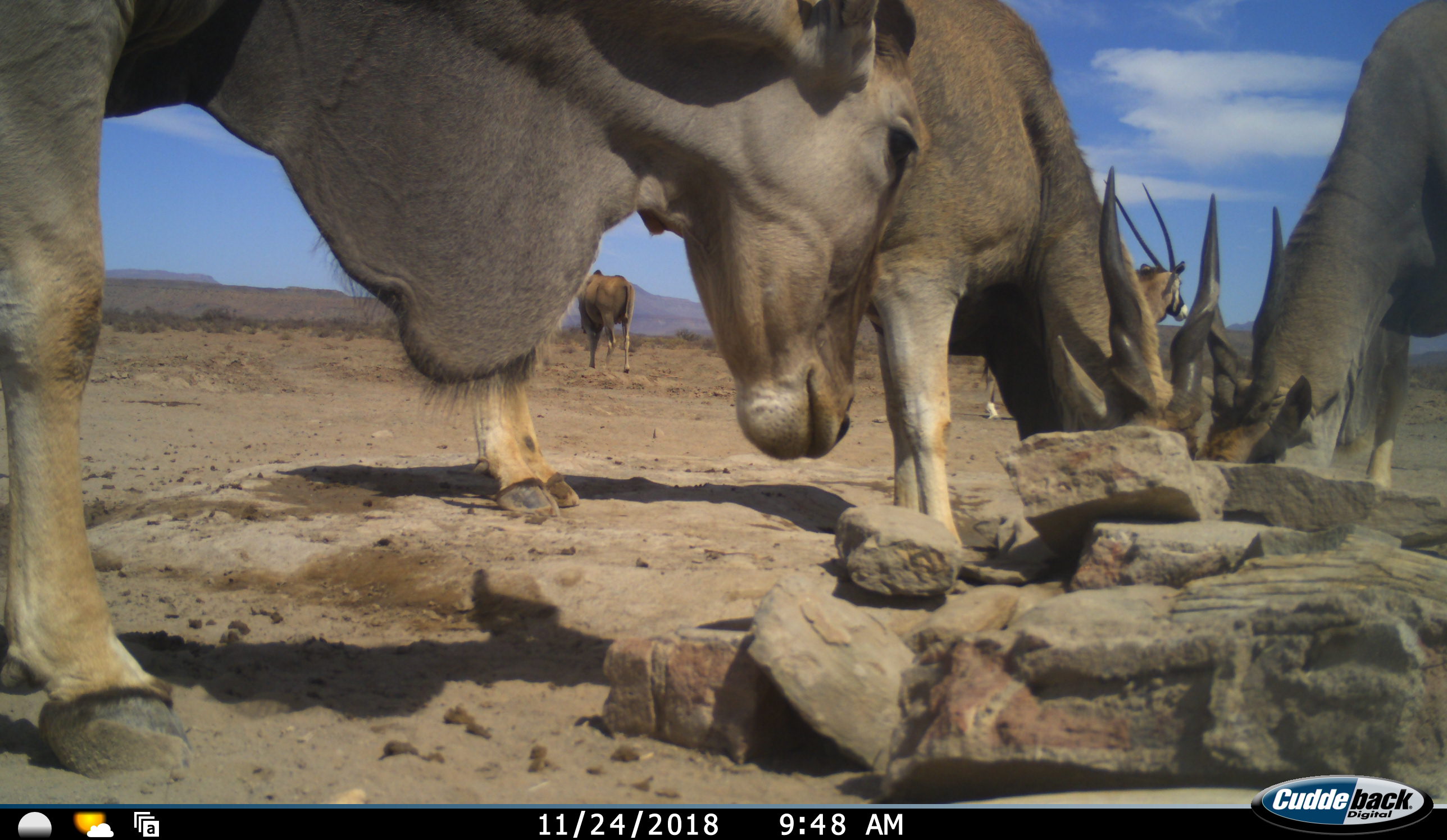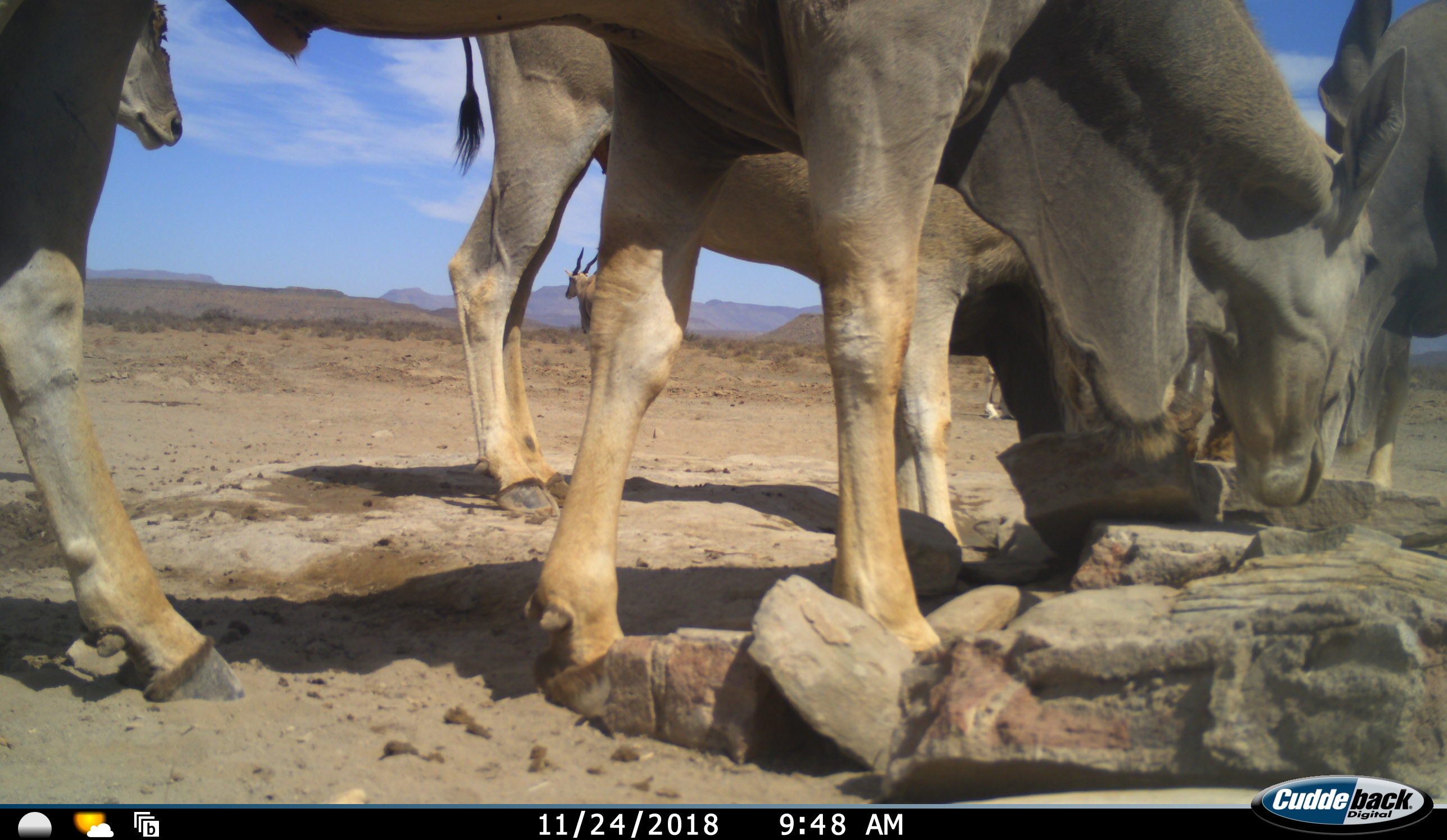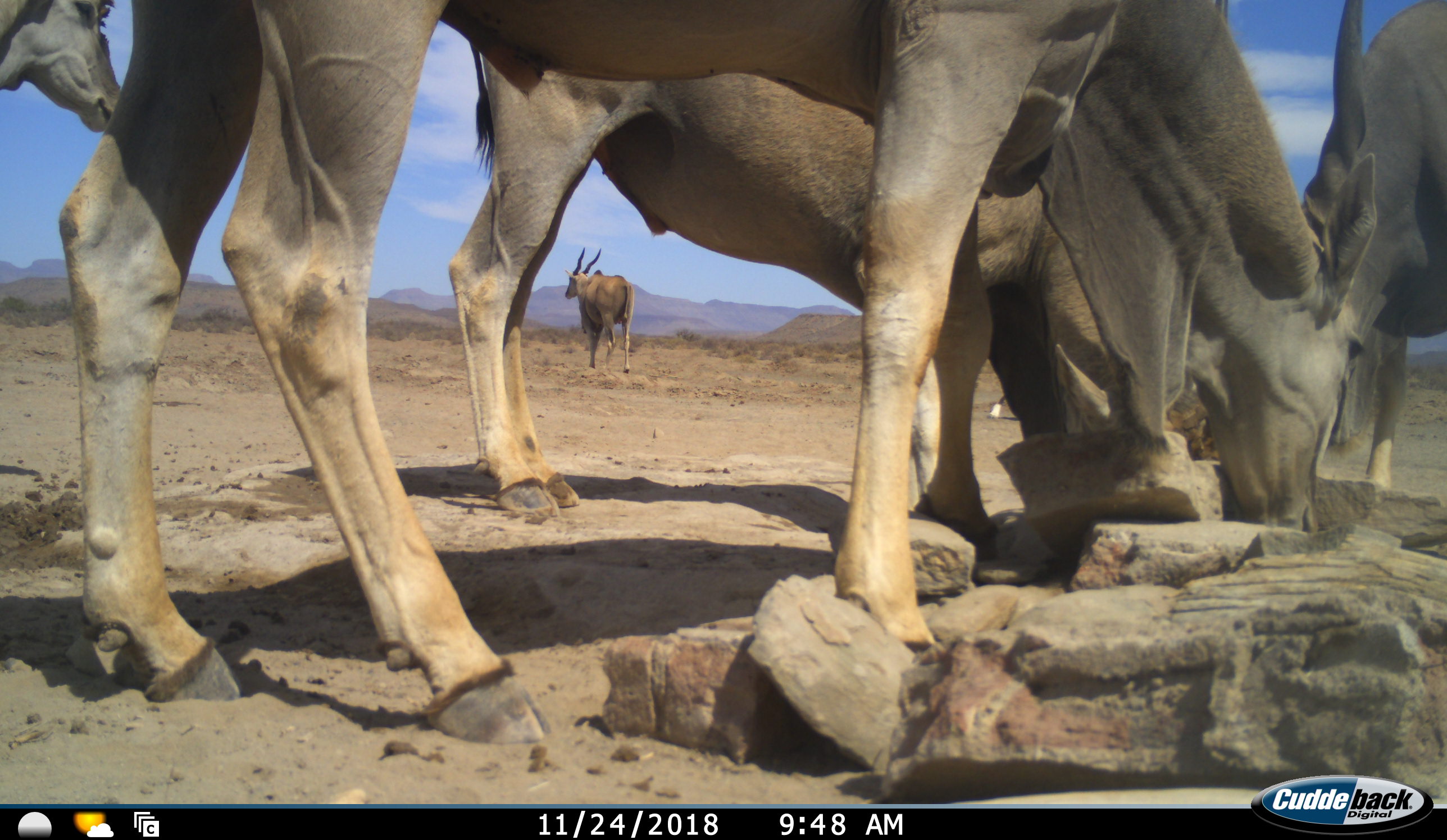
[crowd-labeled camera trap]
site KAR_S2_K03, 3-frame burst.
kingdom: Animalia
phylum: Chordata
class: Mammalia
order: Artiodactyla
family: Bovidae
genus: Tragelaphus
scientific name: Tragelaphus oryx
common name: eland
Eland (Tragelaphus oryx), count 5. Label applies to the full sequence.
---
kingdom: Animalia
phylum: Chordata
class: Mammalia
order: Artiodactyla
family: Bovidae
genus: Oryx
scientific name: Oryx gazella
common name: gemsbok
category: oryx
Oryx (gemsbok) (Oryx gazella), count 1. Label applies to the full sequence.